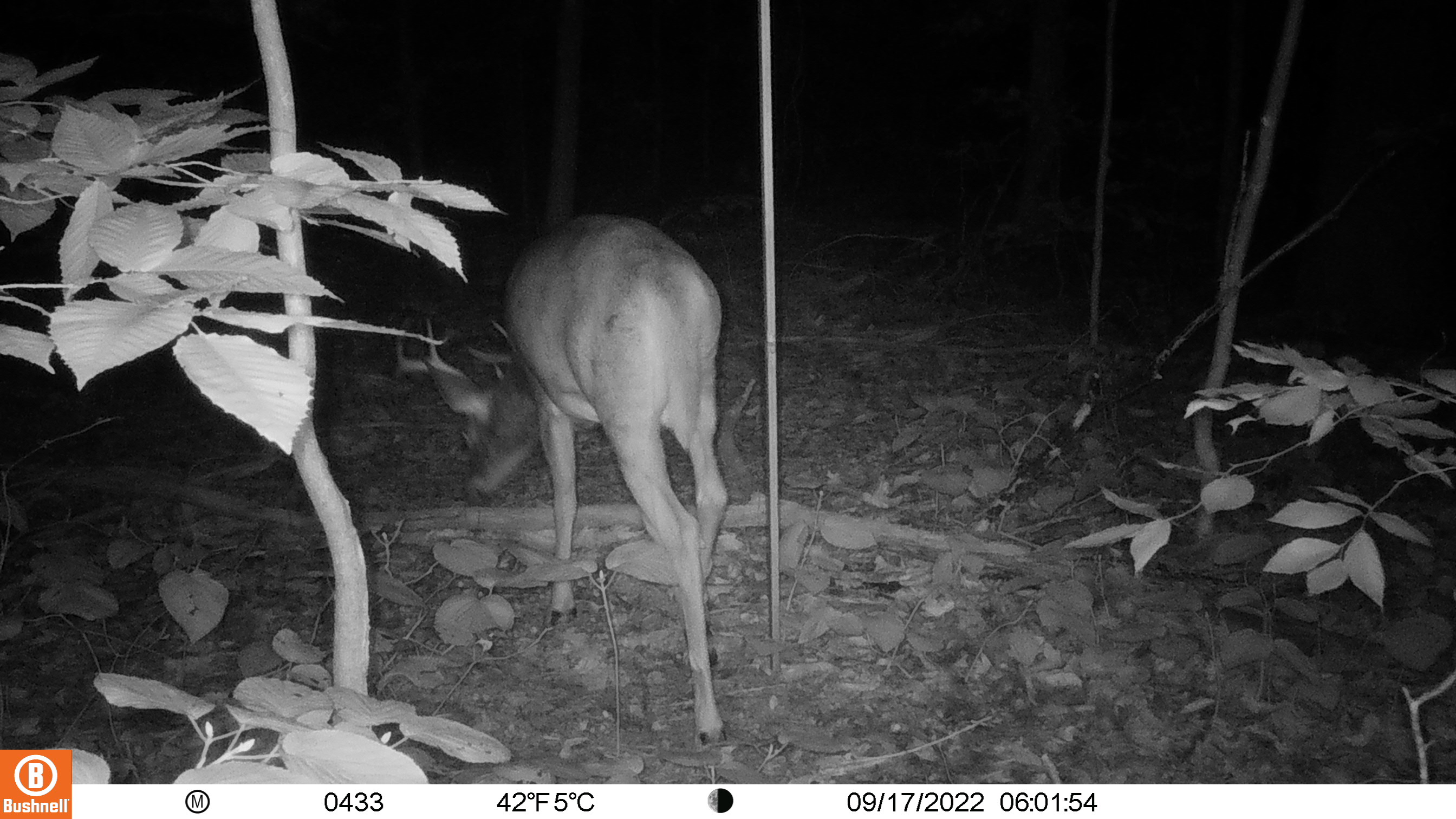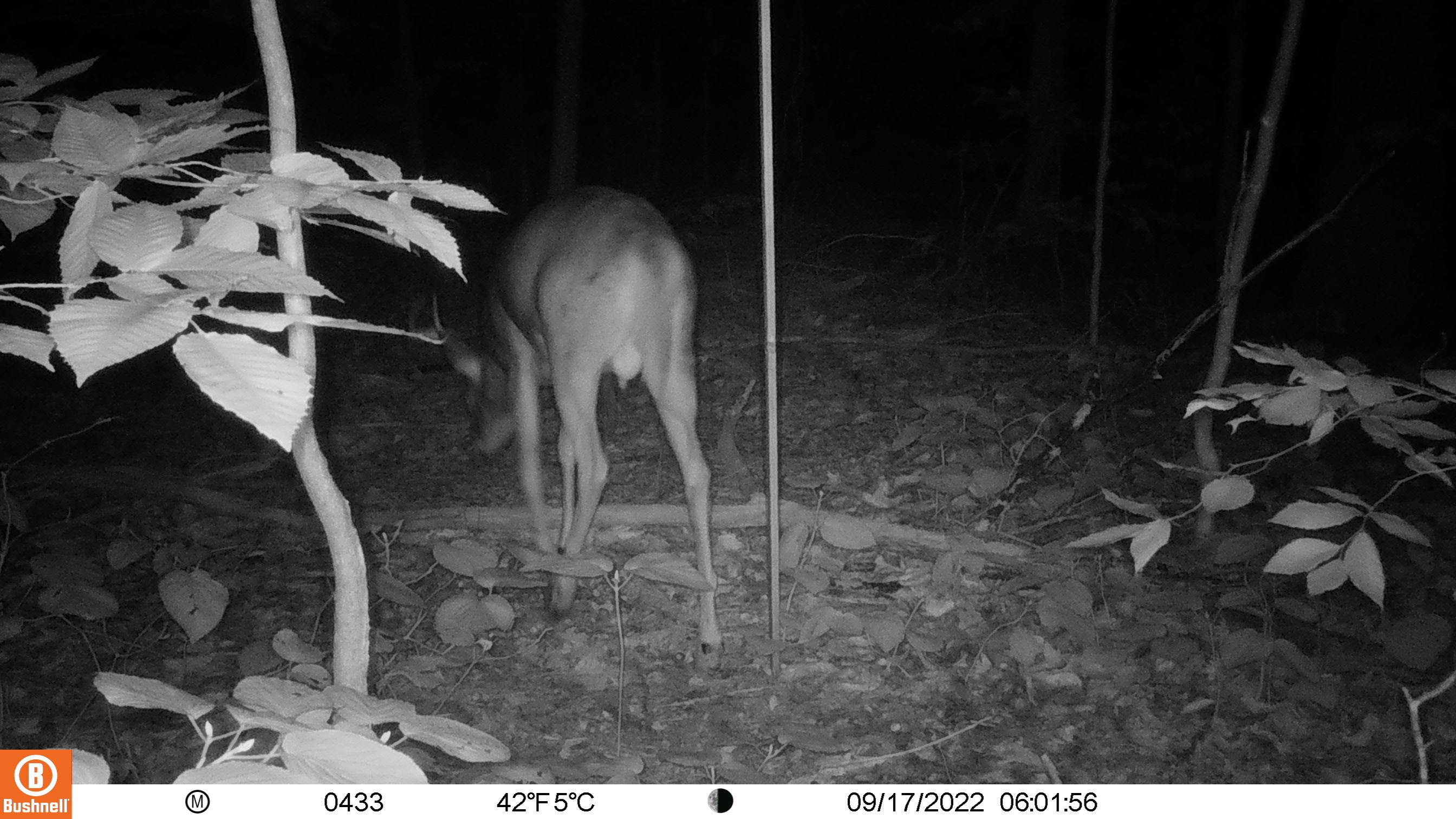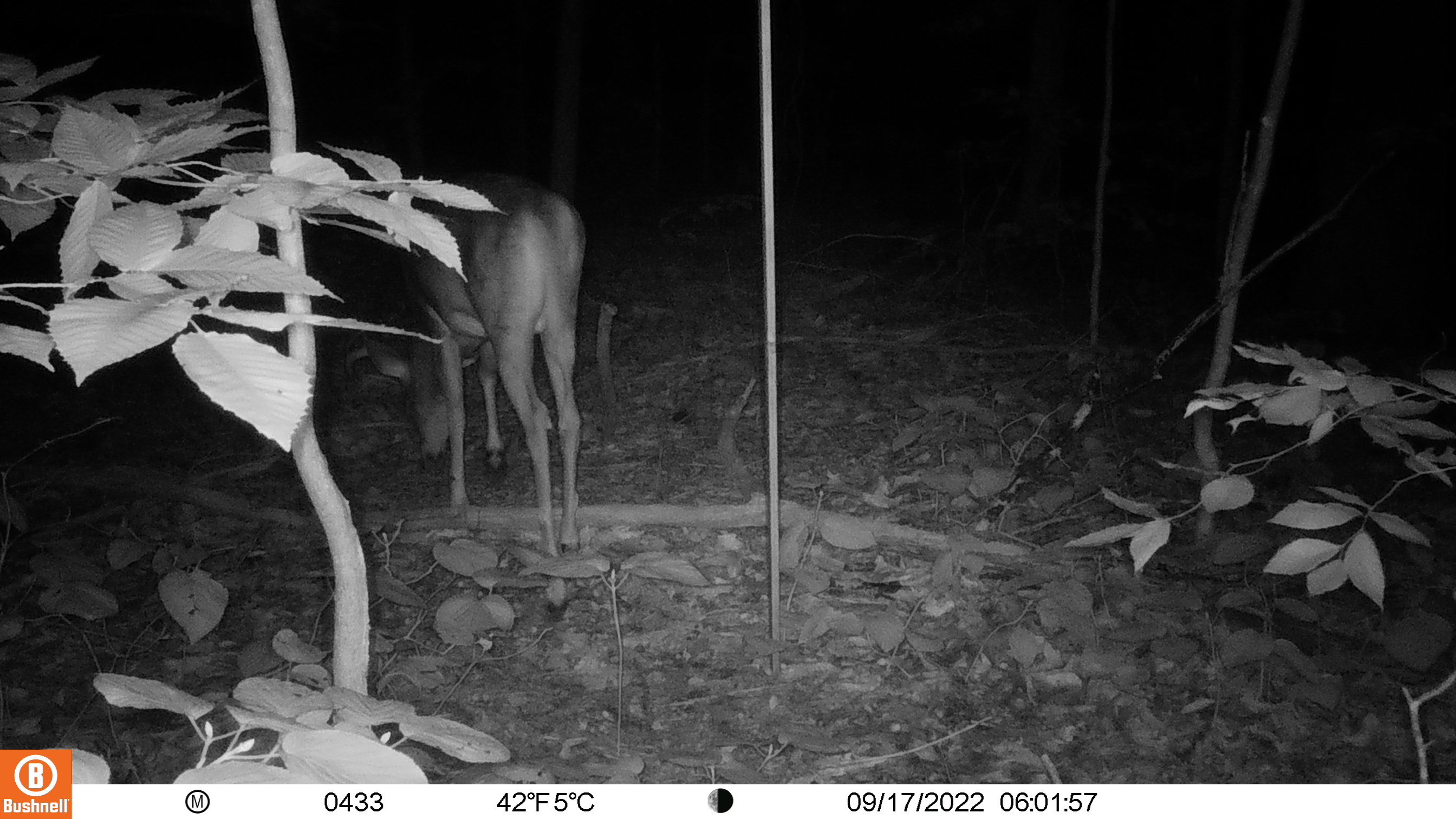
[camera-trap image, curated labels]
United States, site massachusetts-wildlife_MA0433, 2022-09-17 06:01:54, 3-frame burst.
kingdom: Animalia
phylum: Chordata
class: Mammalia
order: Artiodactyla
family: Cervidae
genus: Odocoileus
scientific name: Odocoileus virginianus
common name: white-tailed deer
White-tailed deer (Odocoileus virginianus).